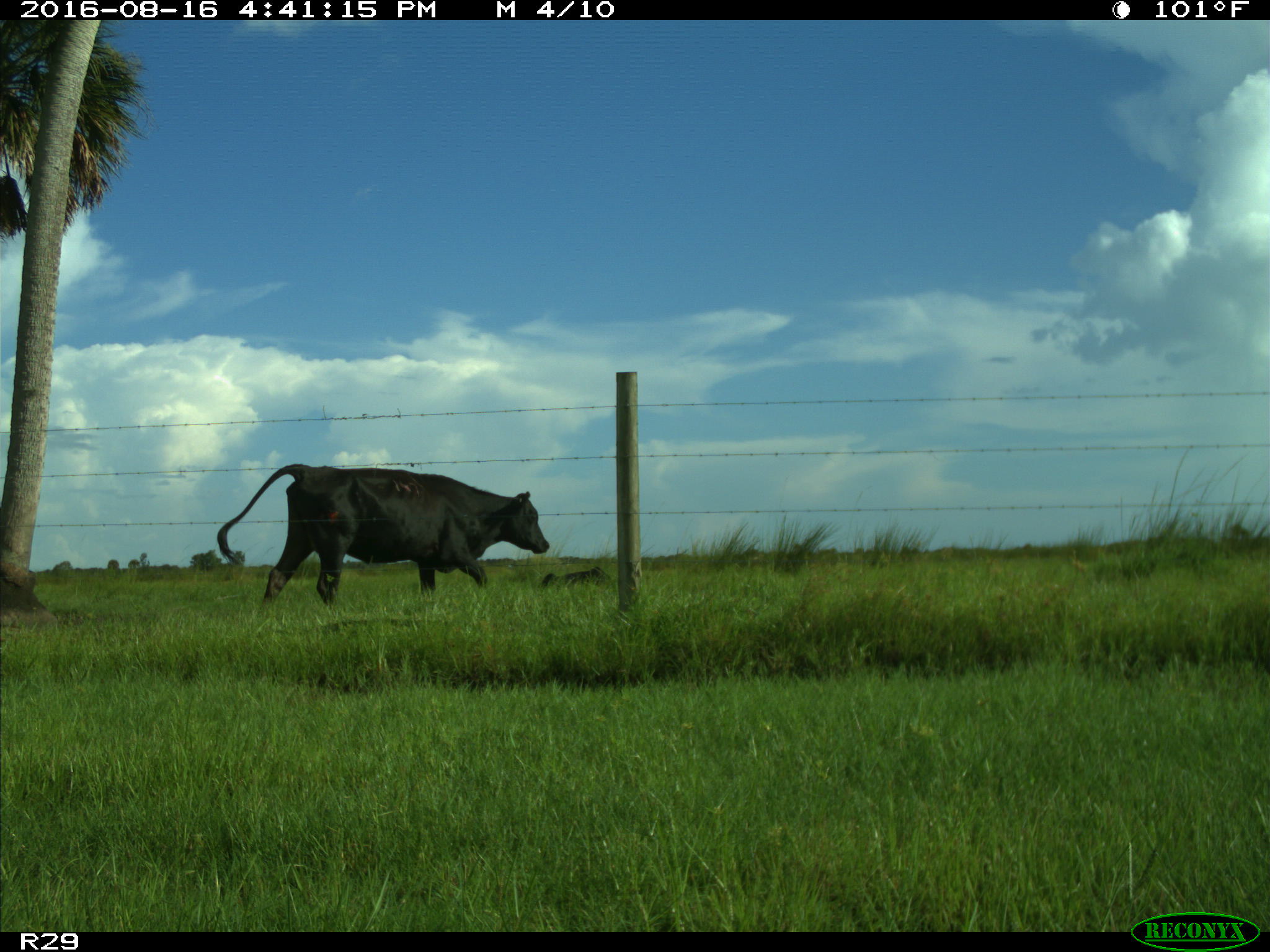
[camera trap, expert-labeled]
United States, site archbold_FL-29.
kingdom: Animalia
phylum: Chordata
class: Mammalia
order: Artiodactyla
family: Bovidae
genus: Bos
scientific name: Bos taurus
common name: domestic cow